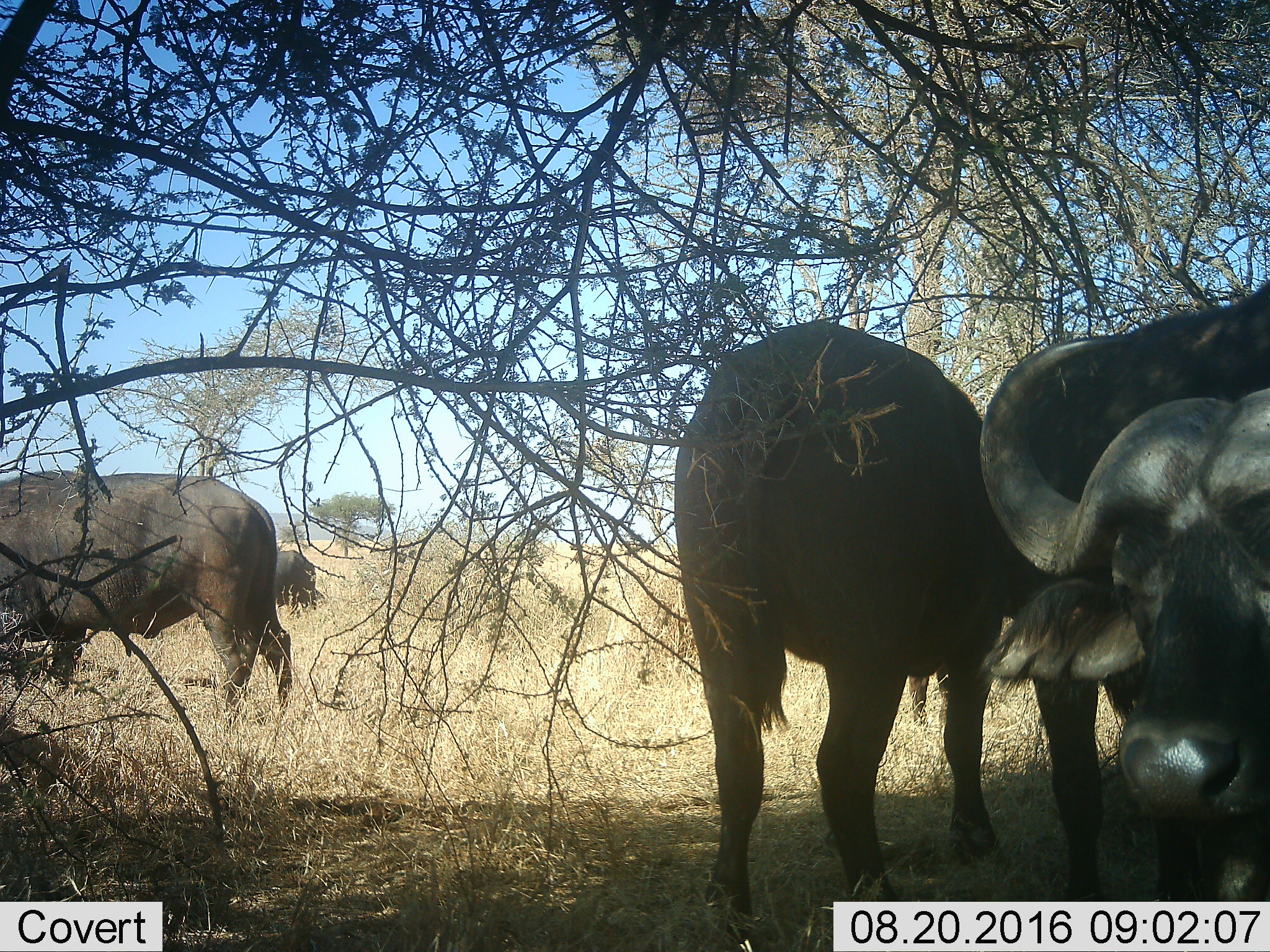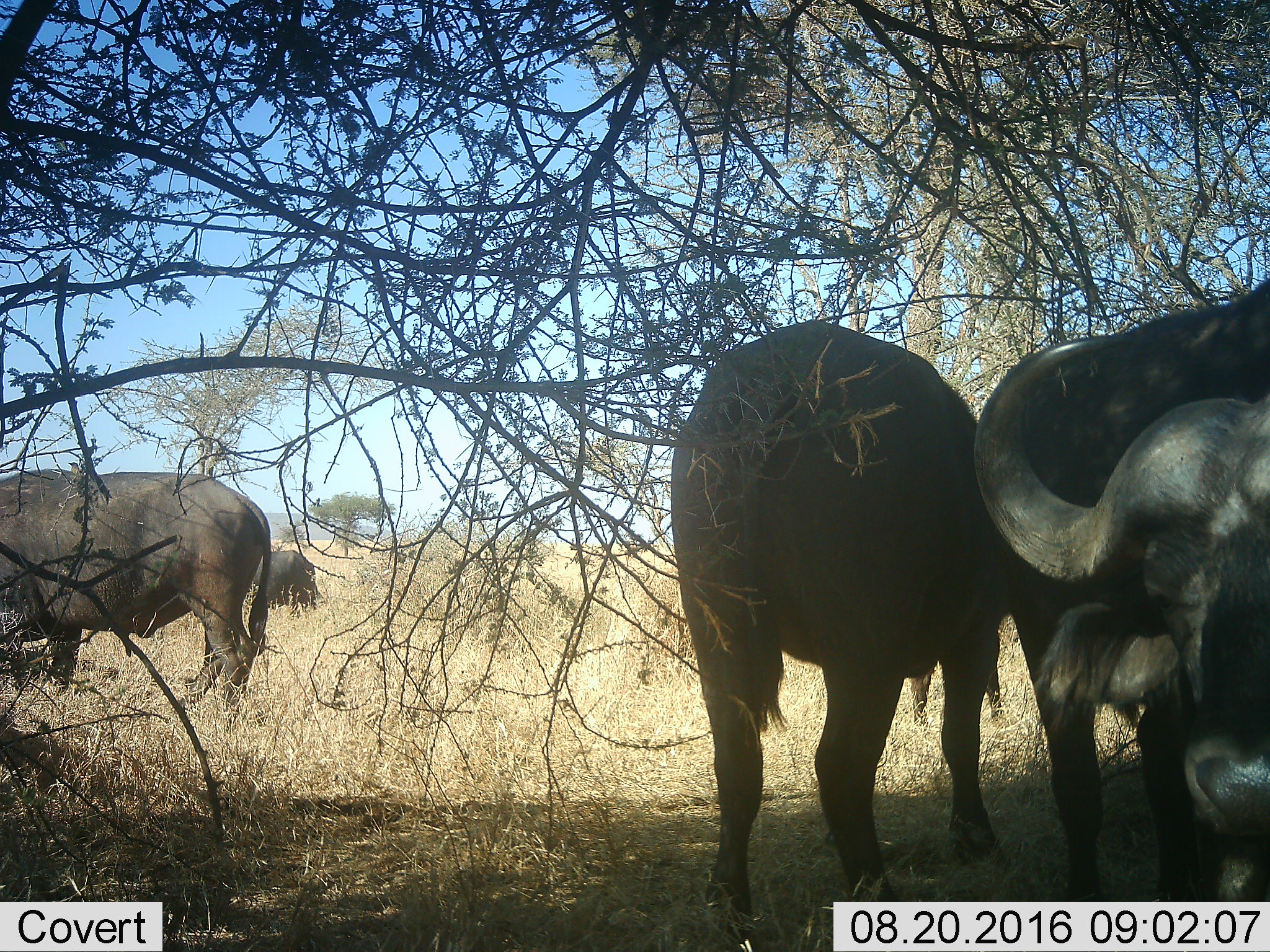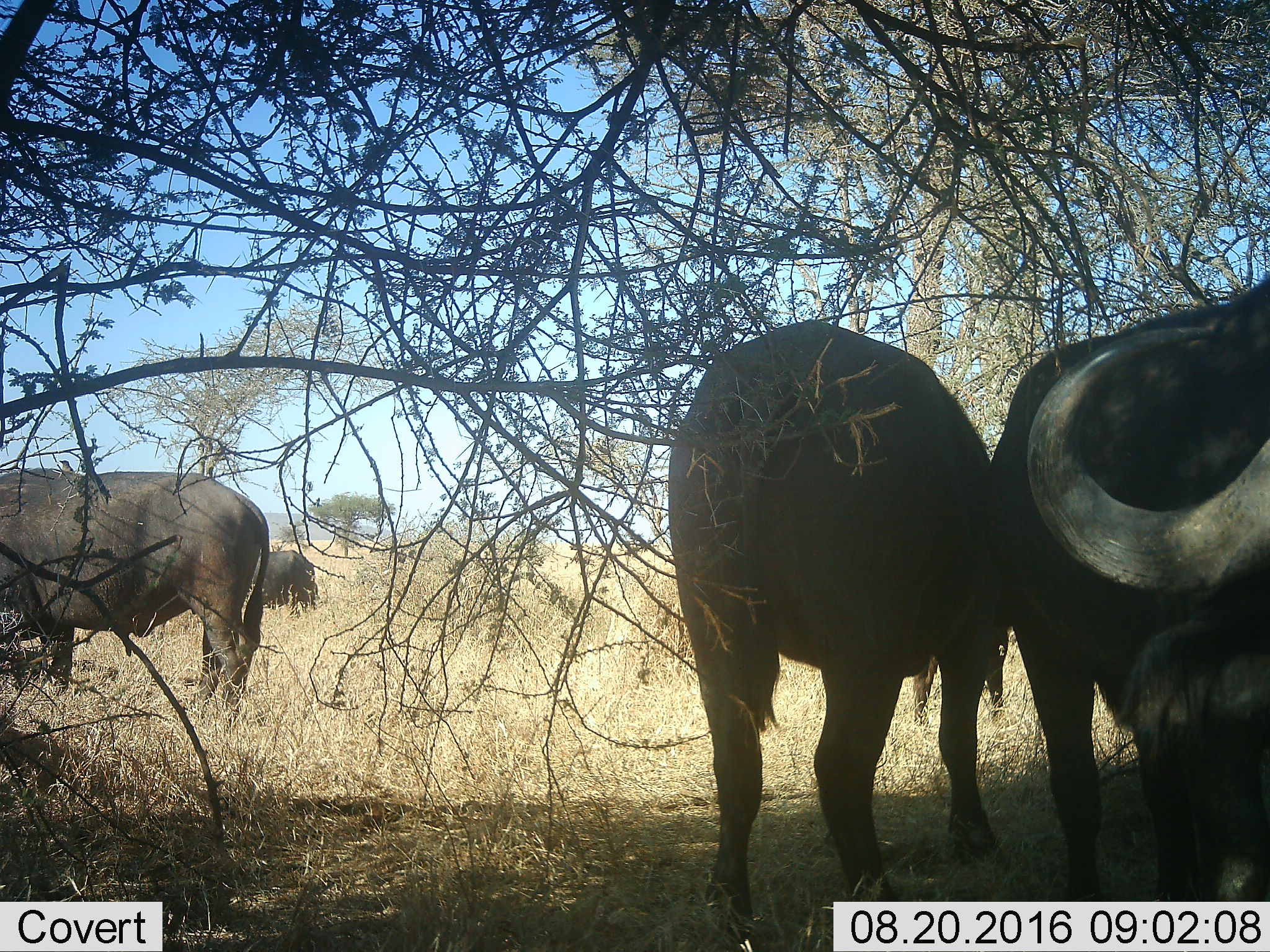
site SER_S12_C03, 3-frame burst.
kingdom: Animalia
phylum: Chordata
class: Mammalia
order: Artiodactyla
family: Bovidae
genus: Syncerus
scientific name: Syncerus caffer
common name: african buffalo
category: buffalo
Buffalo (african buffalo) (Syncerus caffer), count 4. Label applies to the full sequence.